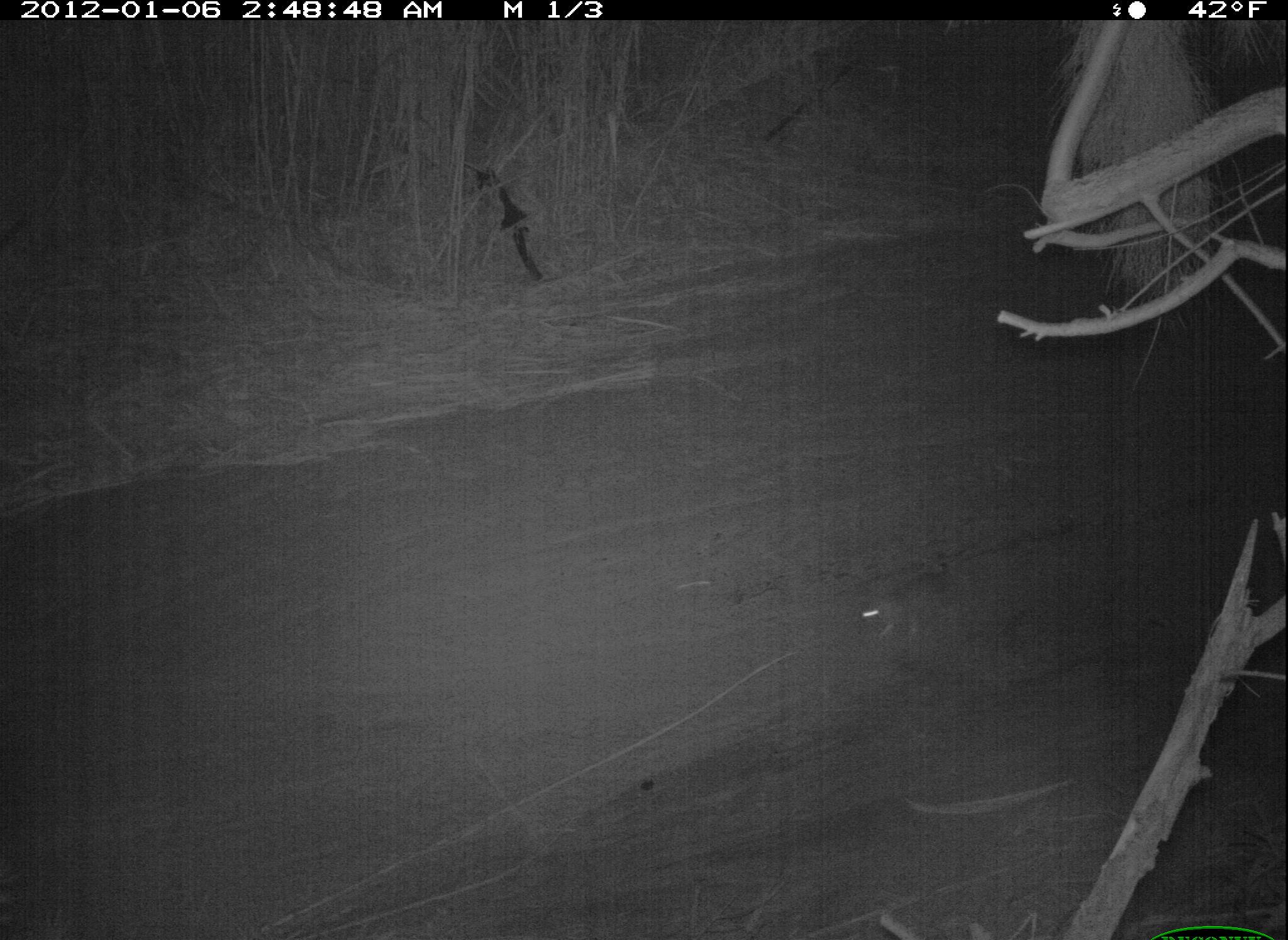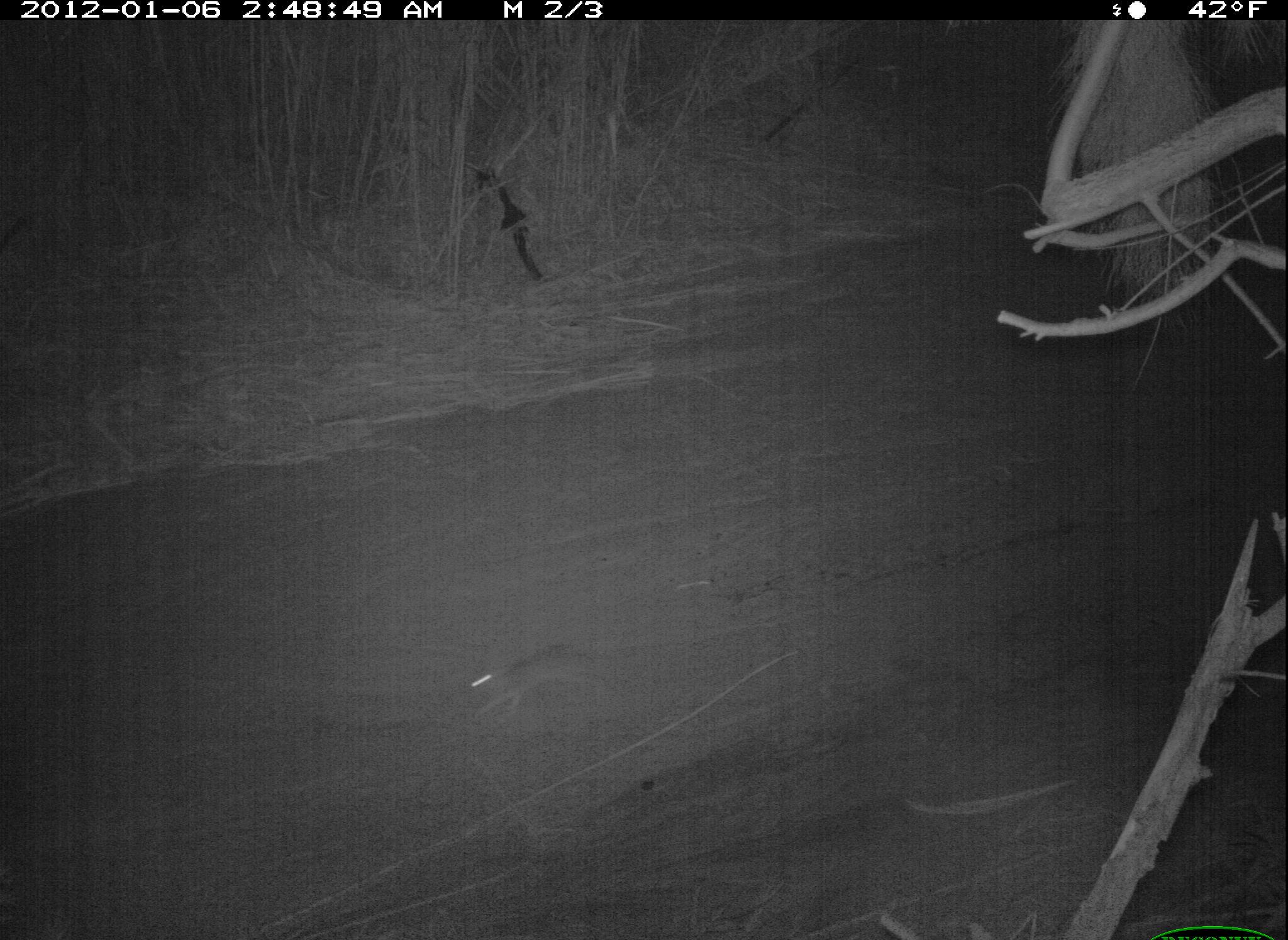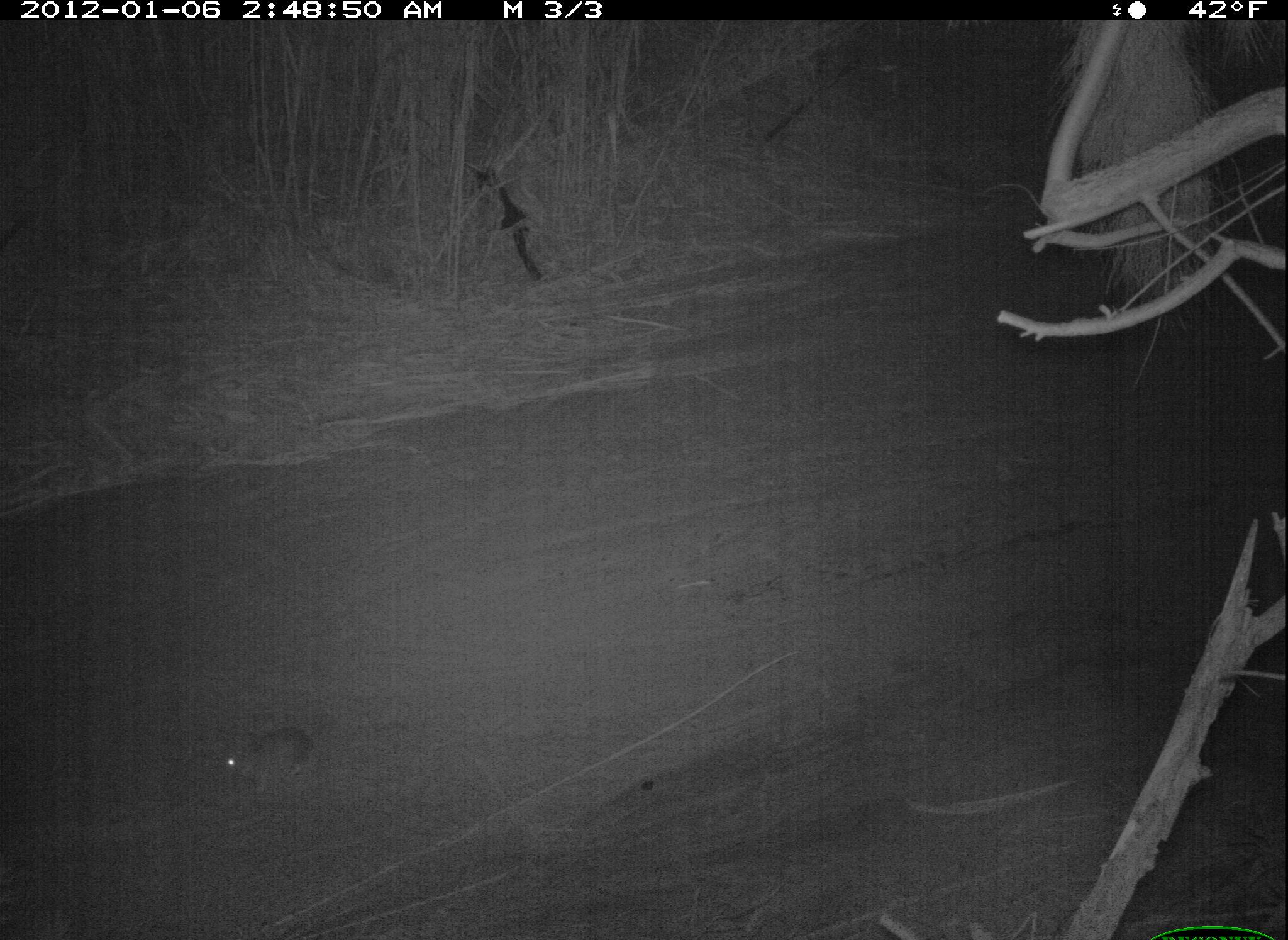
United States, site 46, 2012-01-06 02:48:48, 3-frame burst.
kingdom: Animalia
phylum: Chordata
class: Mammalia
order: Lagomorpha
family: Leporidae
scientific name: Leporidae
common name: rabbits and hares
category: rabbit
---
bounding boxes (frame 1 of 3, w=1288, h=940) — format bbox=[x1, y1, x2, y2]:
rabbit: bbox=[840, 549, 1013, 664]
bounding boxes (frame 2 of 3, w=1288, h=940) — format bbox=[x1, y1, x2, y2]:
rabbit: bbox=[457, 639, 617, 723]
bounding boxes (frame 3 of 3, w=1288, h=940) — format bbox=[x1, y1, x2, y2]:
rabbit: bbox=[196, 718, 345, 799]